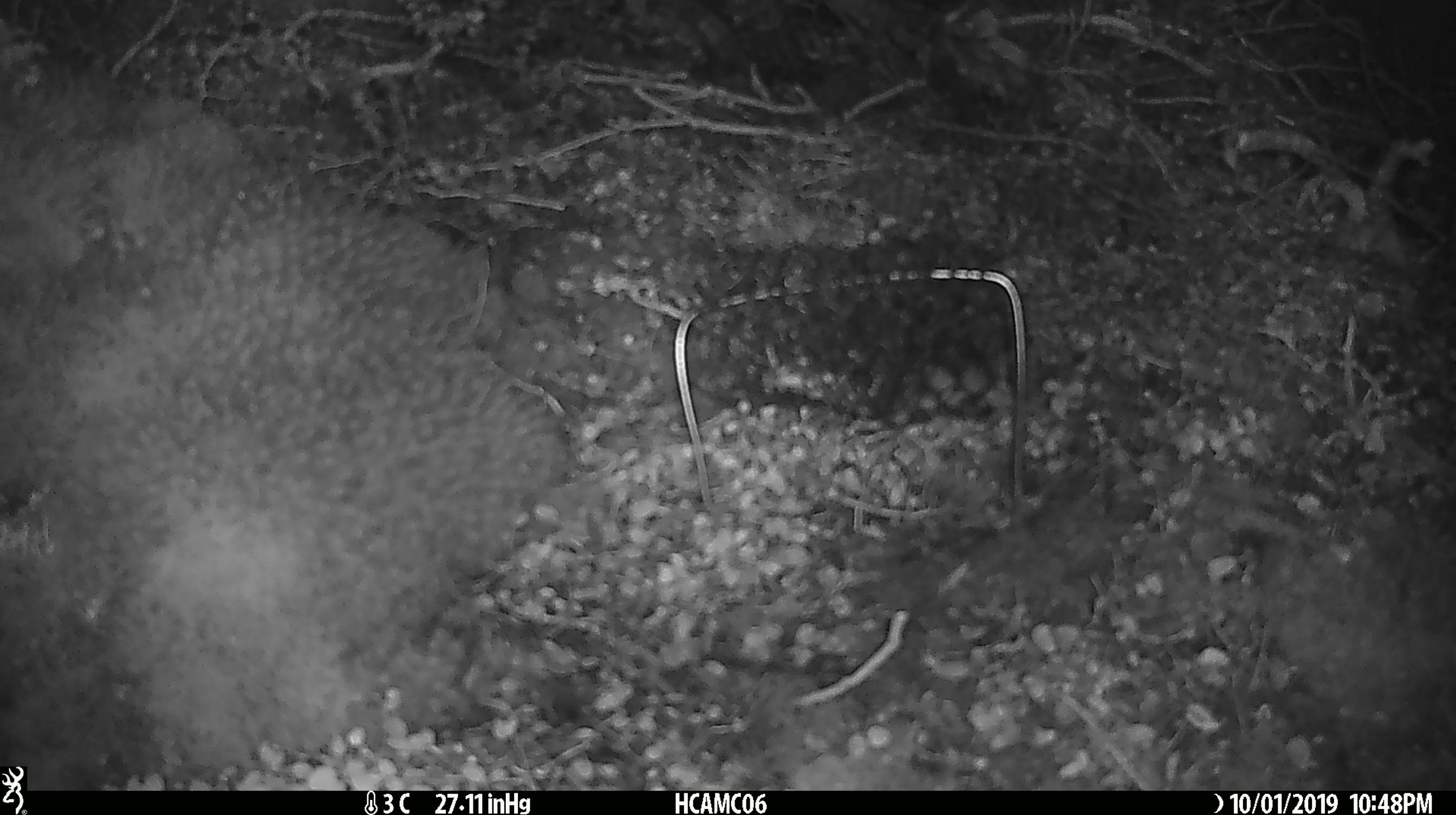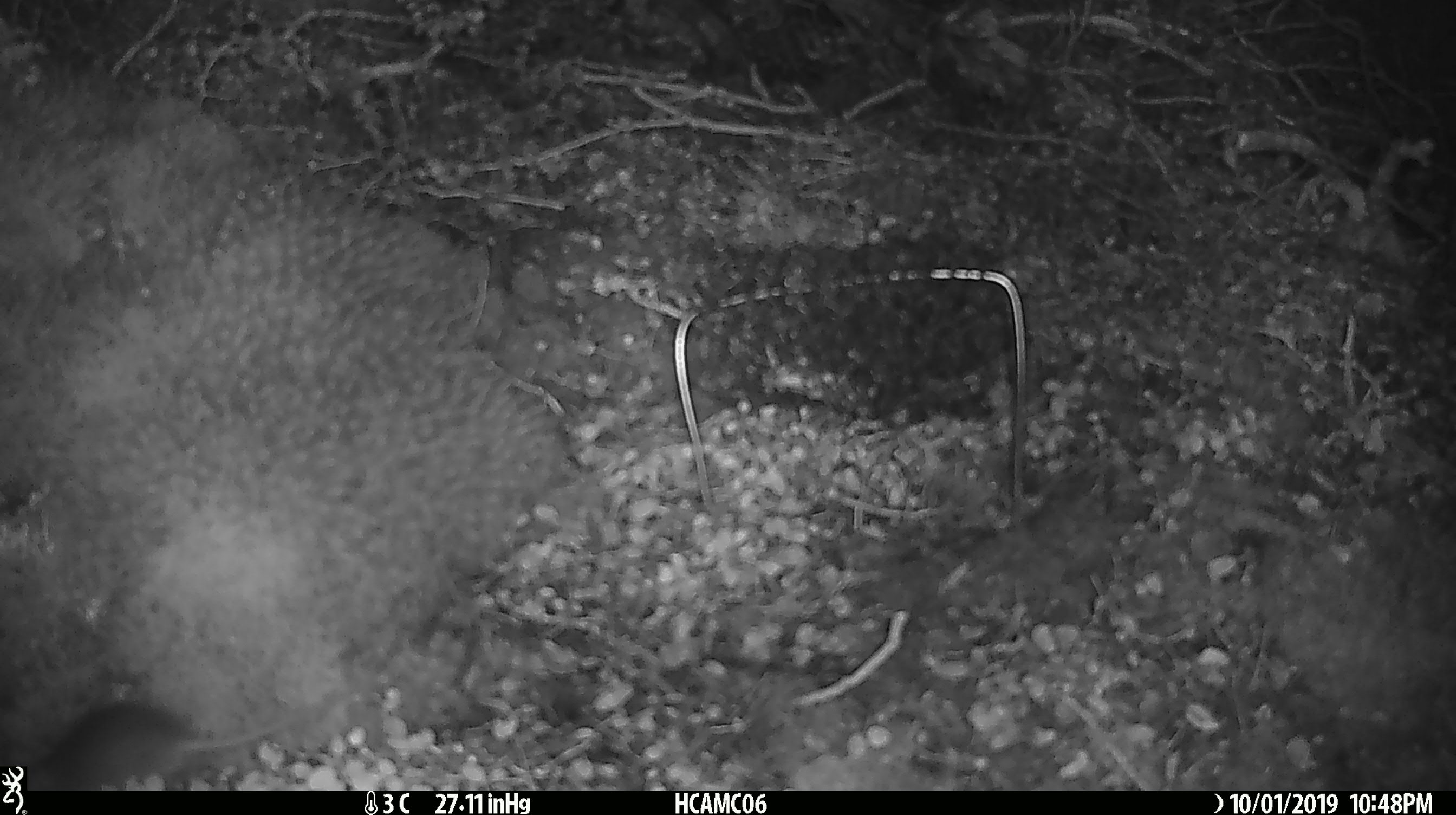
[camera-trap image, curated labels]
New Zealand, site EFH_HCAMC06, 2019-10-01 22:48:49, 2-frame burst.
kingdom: Animalia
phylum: Chordata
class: Mammalia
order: Rodentia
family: Muridae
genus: Mus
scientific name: Mus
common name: mouse